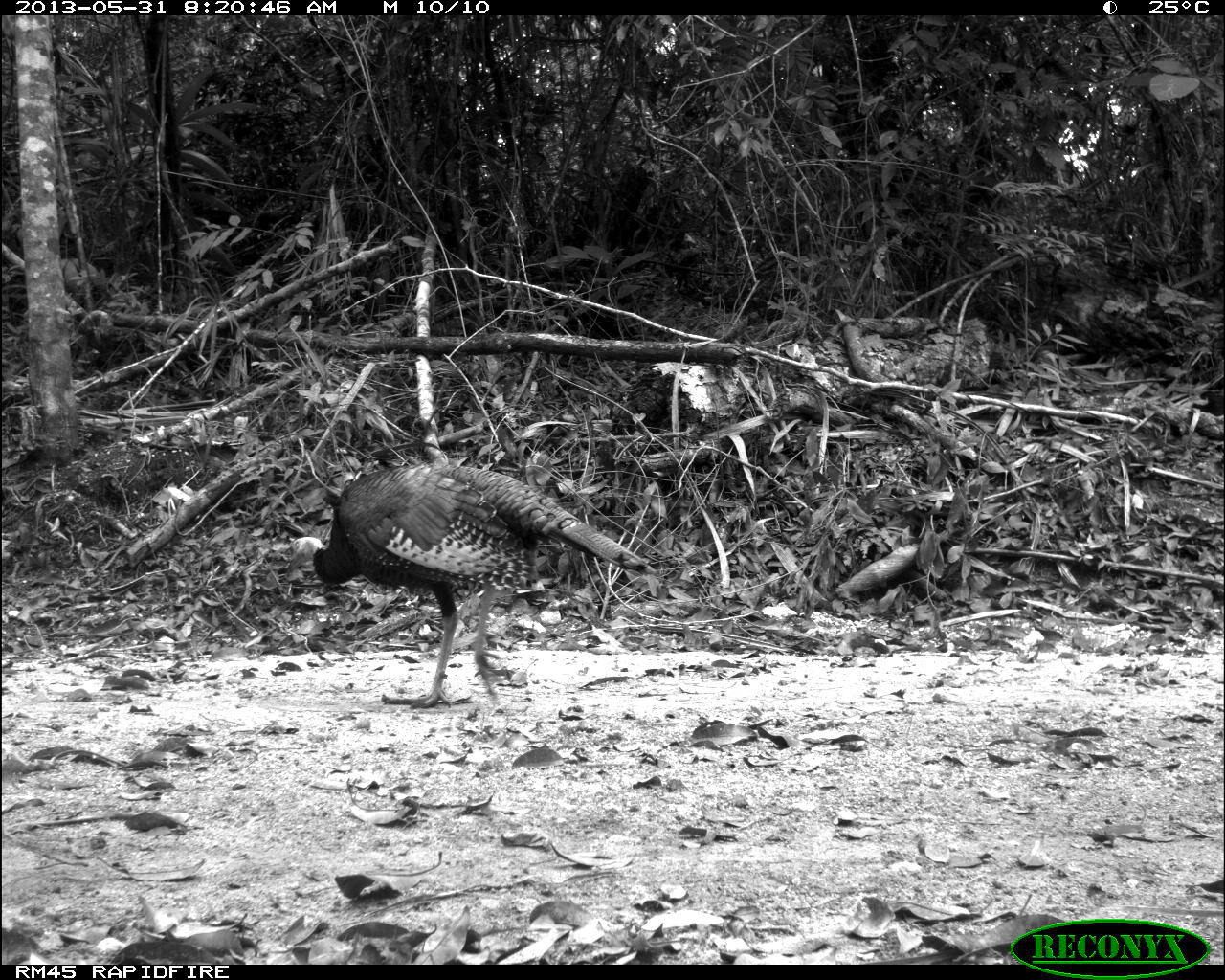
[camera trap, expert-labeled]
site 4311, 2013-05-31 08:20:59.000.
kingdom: Animalia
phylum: Chordata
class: Aves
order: Galliformes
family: Phasianidae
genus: Meleagris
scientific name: Meleagris ocellata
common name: ocellated turkey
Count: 2.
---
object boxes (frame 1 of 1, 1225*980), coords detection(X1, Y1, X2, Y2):
meleagris ocellata: detection(284, 463, 657, 710)